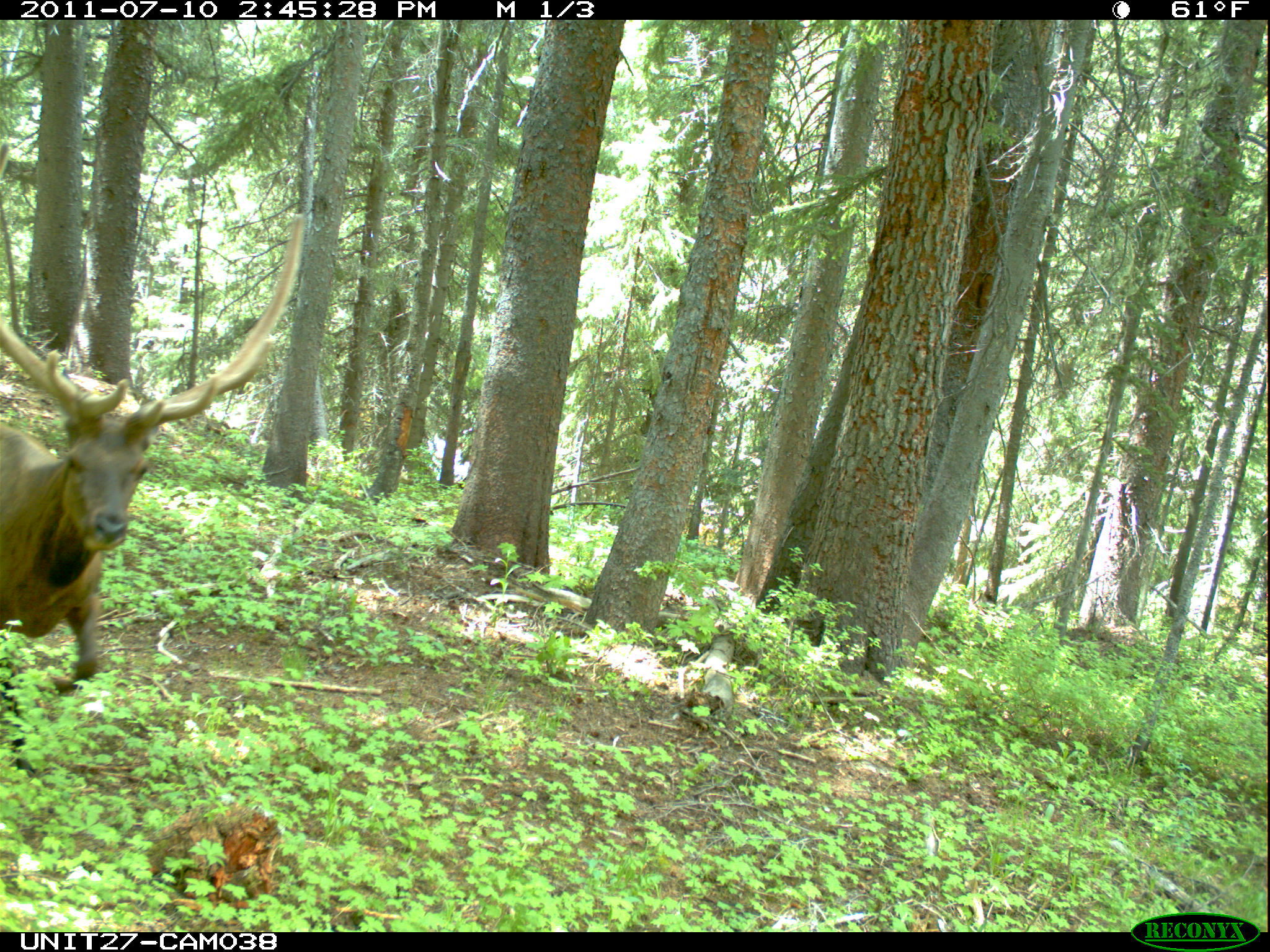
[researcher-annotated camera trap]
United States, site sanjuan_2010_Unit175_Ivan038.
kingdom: Animalia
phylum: Chordata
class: Mammalia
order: Artiodactyla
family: Cervidae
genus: Cervus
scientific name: Cervus elaphus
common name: red deer